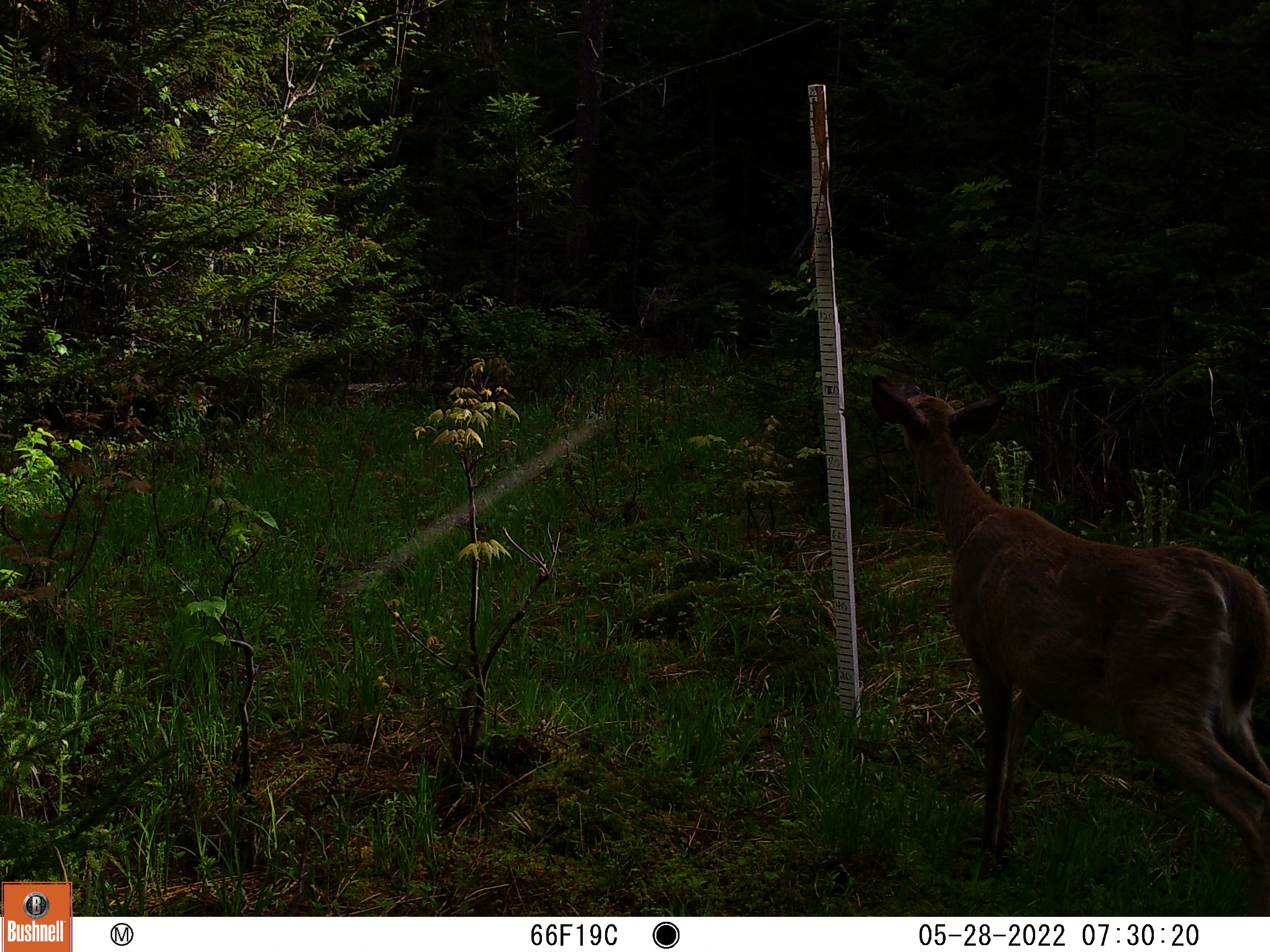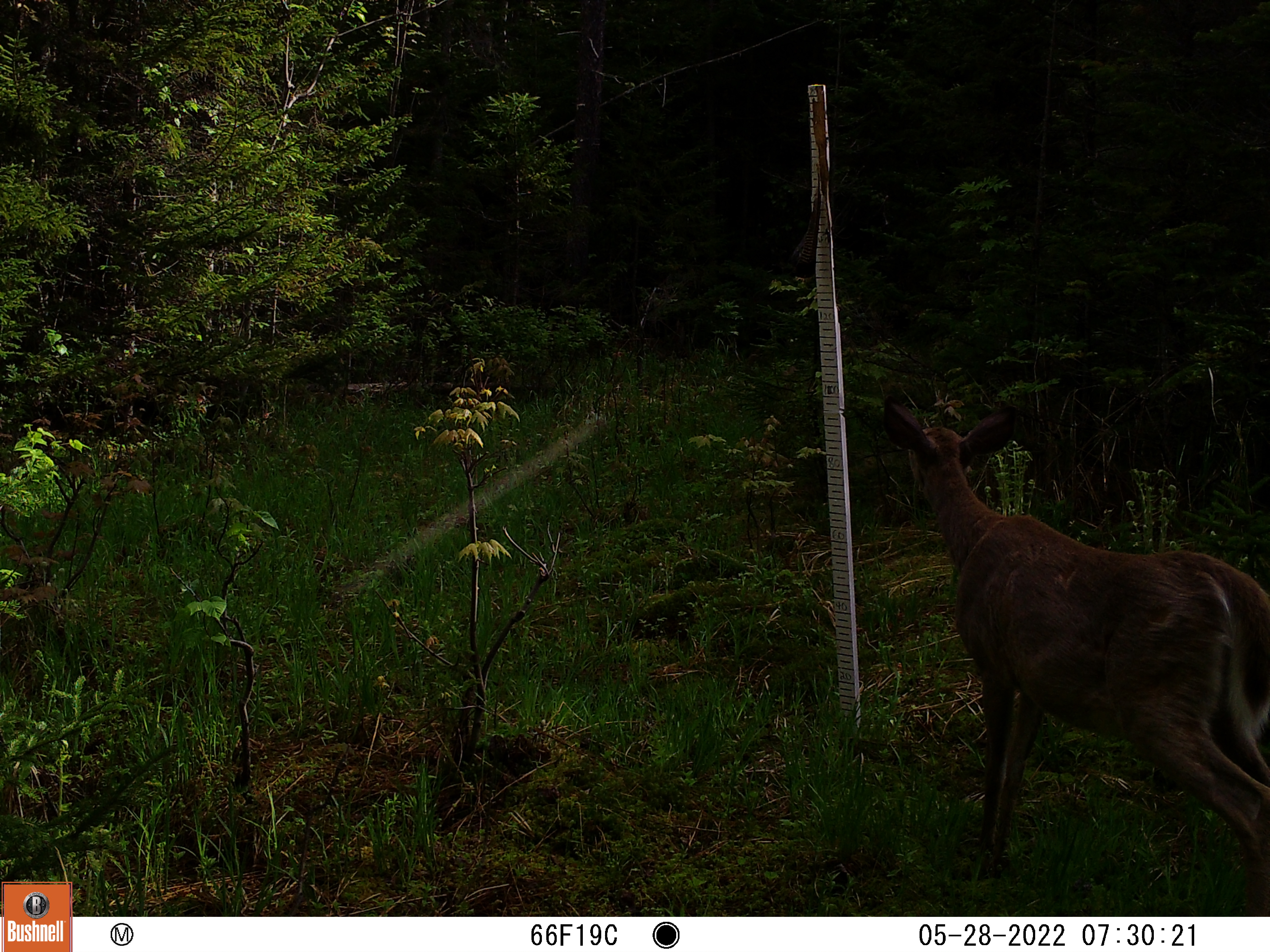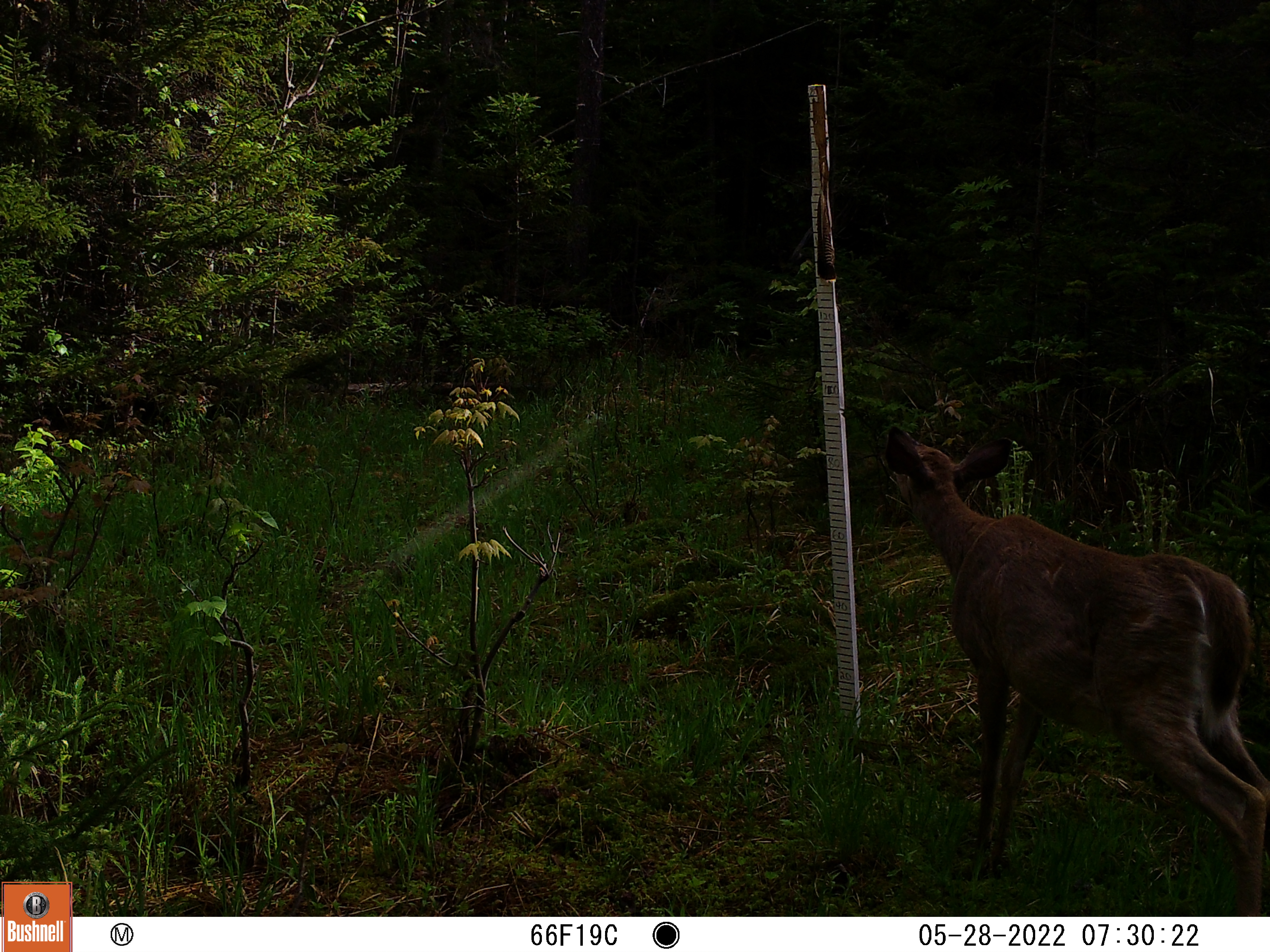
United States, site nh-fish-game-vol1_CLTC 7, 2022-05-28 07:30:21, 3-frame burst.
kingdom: Animalia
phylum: Chordata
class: Mammalia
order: Artiodactyla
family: Cervidae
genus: Odocoileus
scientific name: Odocoileus virginianus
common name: white-tailed deer